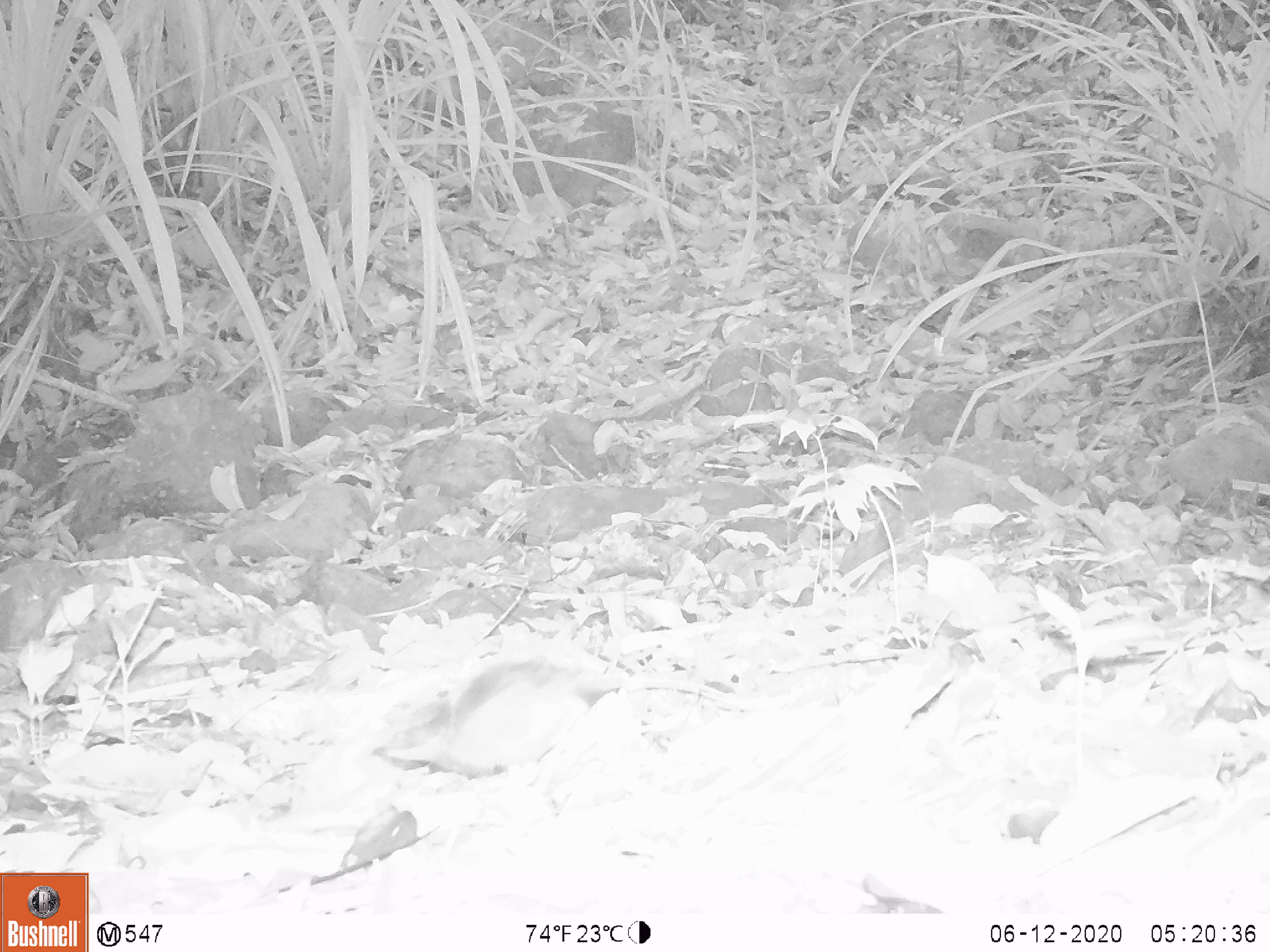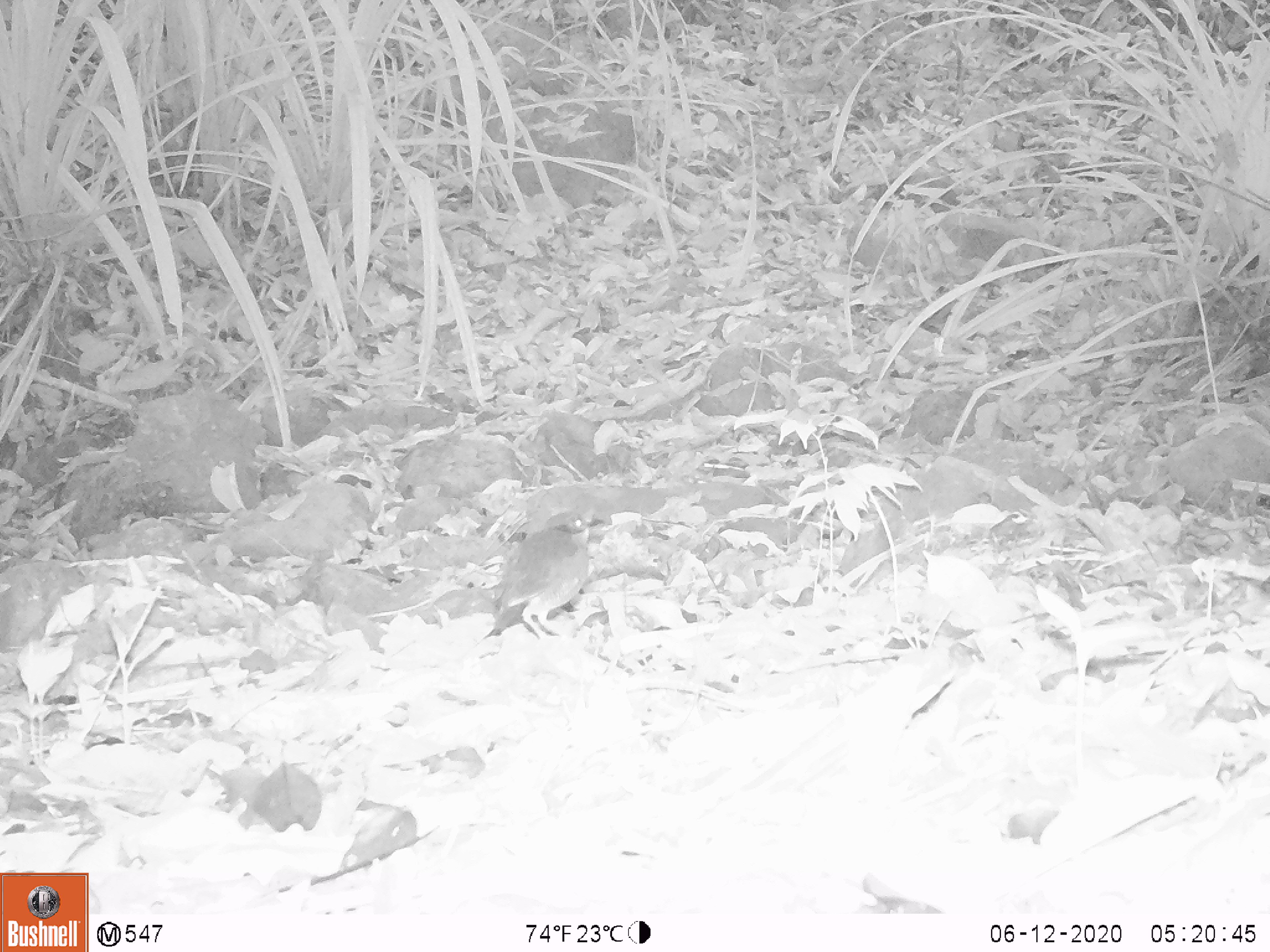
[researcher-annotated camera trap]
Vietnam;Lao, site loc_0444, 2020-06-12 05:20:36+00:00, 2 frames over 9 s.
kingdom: Animalia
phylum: Chordata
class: Aves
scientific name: Aves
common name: bird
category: unidentified bird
Unidentified bird (bird) (Aves). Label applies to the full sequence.